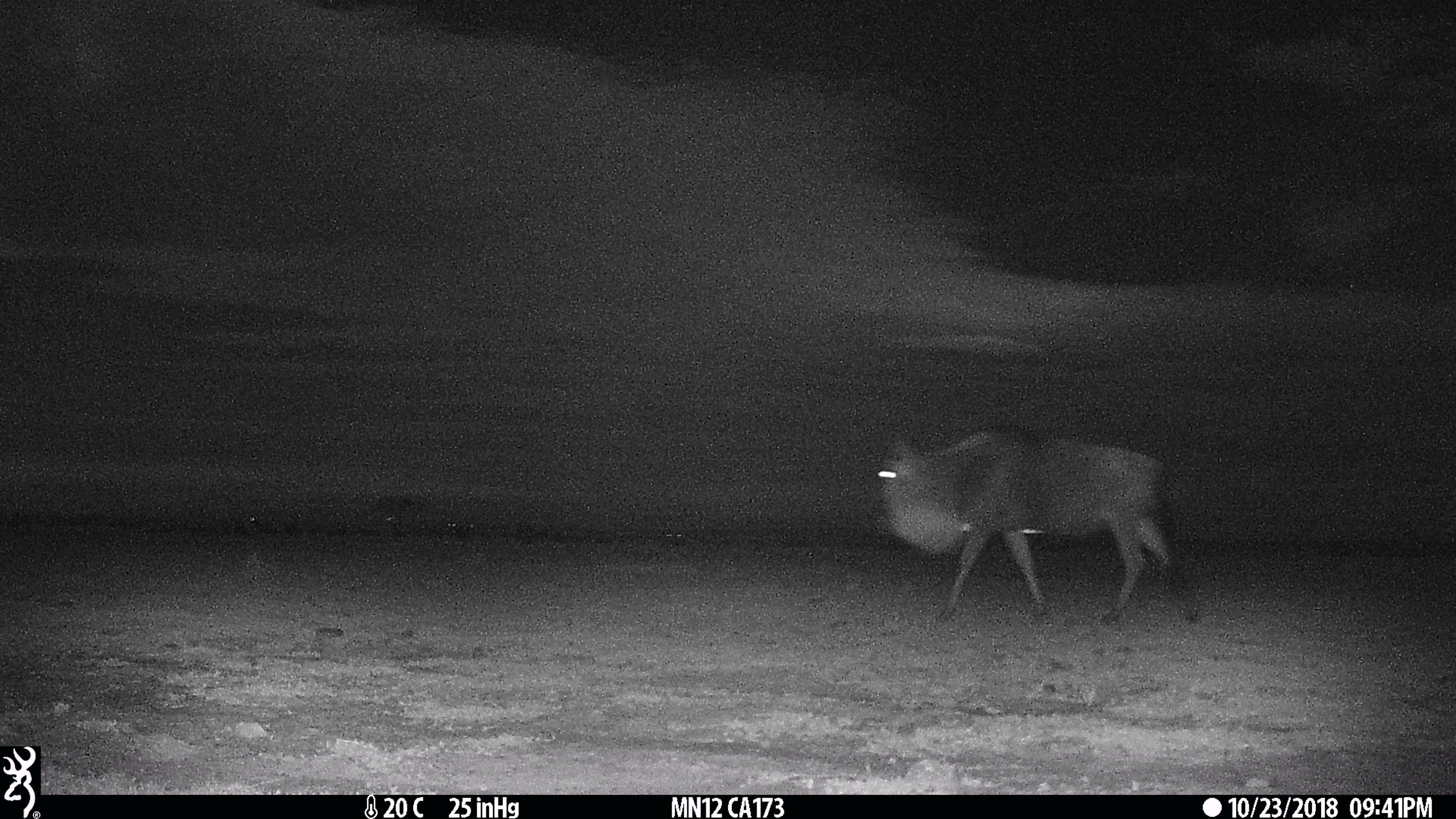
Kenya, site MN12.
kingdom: Animalia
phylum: Chordata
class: Mammalia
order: Artiodactyla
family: Bovidae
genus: Connochaetes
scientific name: Connochaetes taurinus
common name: blue wildebeest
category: wildebeest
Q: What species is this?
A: Wildebeest (blue wildebeest) (Connochaetes taurinus).